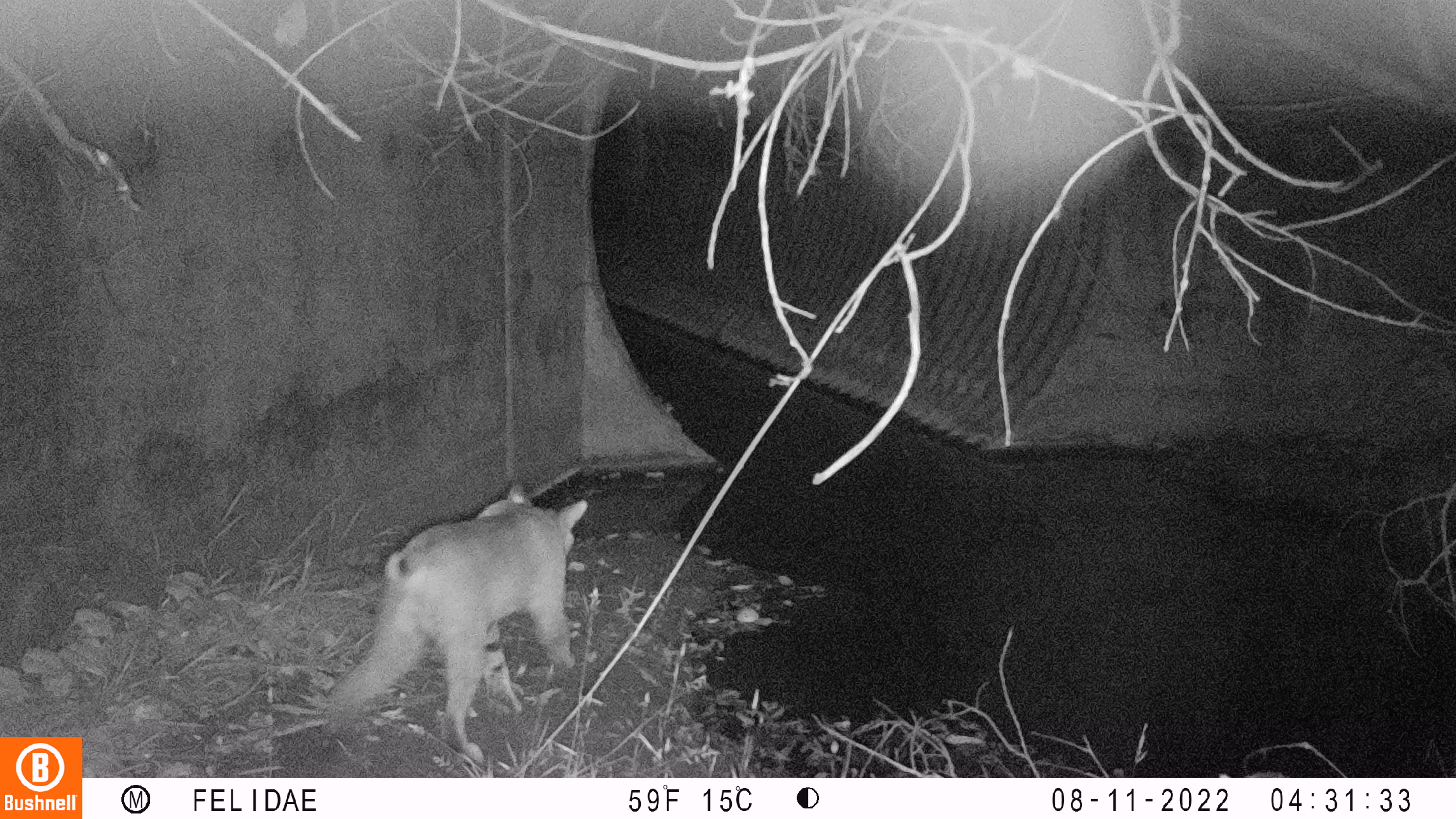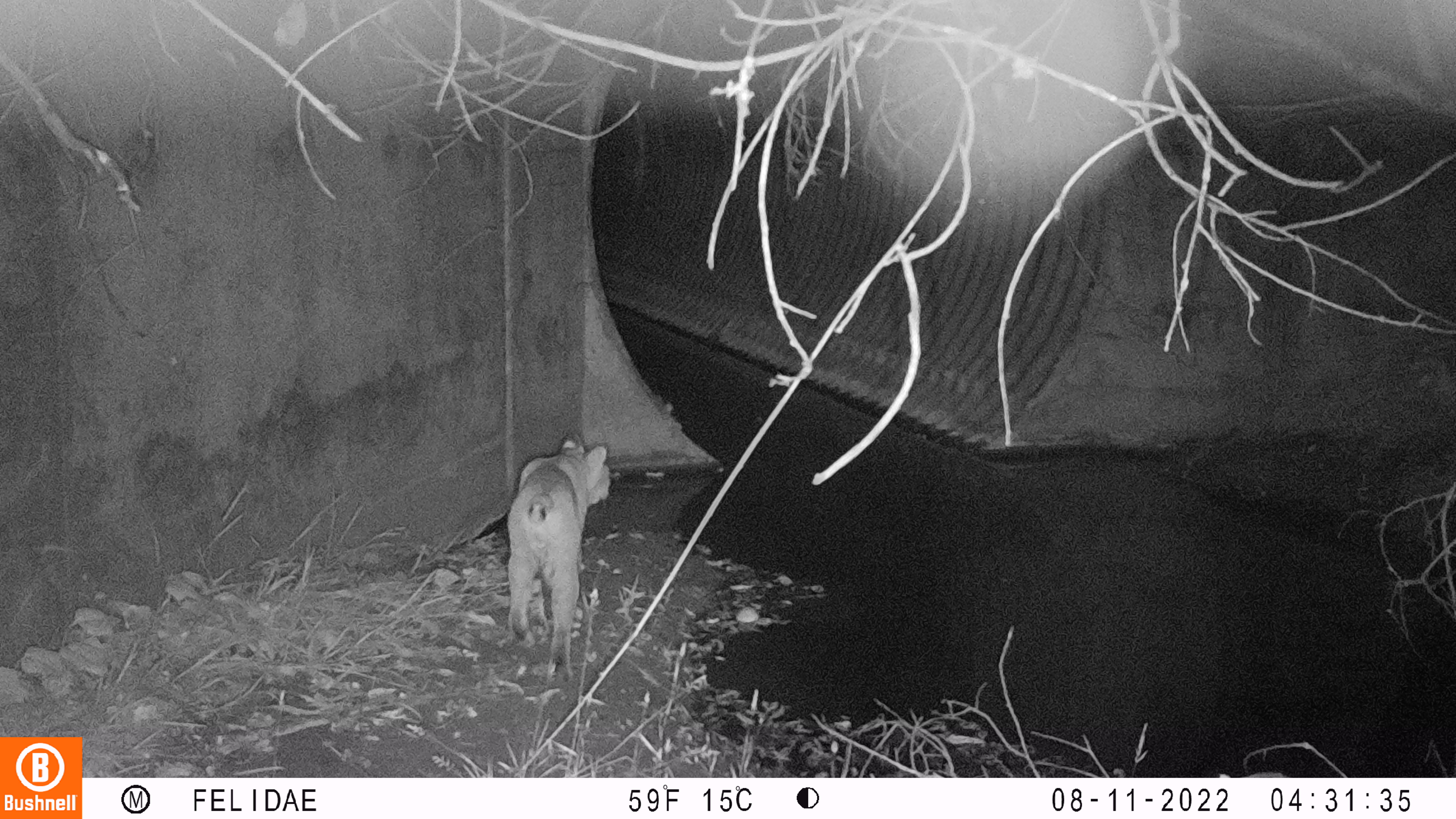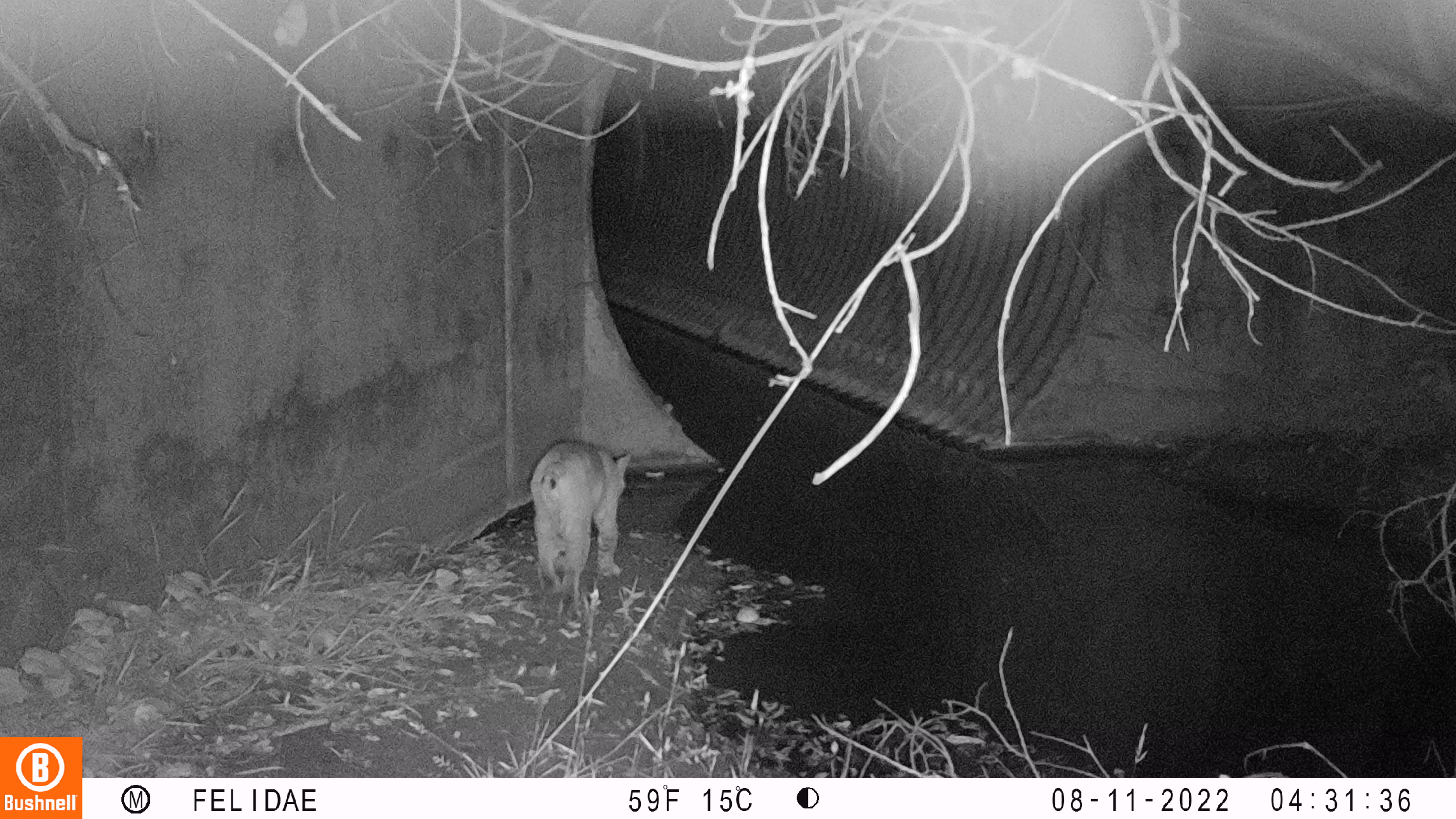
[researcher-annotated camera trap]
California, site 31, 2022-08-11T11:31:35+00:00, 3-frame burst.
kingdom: Animalia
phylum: Chordata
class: Mammalia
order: Carnivora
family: Felidae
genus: Lynx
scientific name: Lynx rufus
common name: bobcat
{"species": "bobcat (Lynx rufus)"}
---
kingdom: Animalia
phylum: Chordata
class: Mammalia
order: Carnivora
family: Felidae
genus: Puma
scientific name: Puma concolor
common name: puma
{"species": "puma (Puma concolor)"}